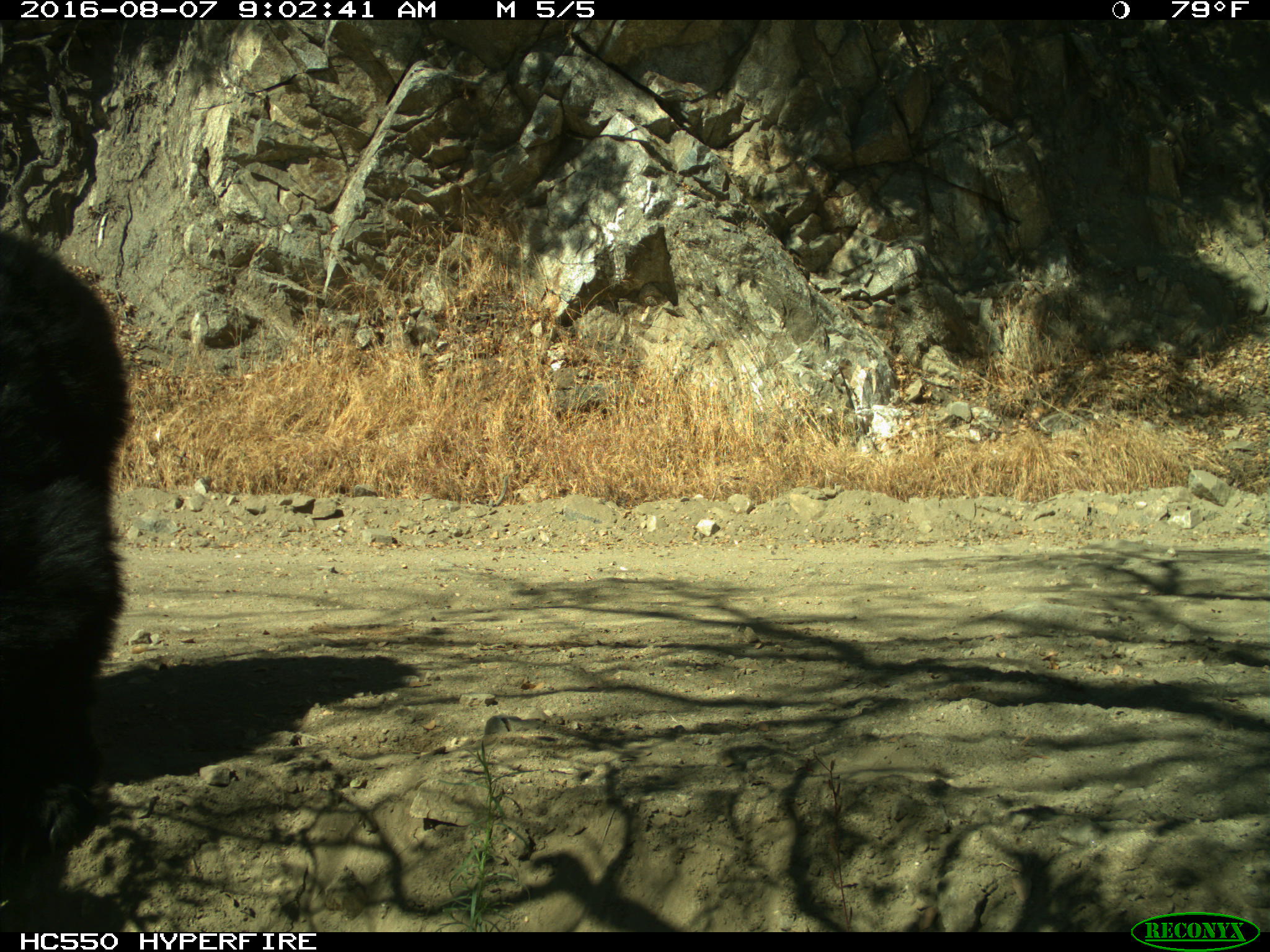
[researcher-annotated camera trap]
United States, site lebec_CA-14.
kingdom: Animalia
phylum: Chordata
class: Mammalia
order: Carnivora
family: Ursidae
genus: Ursus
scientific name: Ursus americanus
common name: american black bear